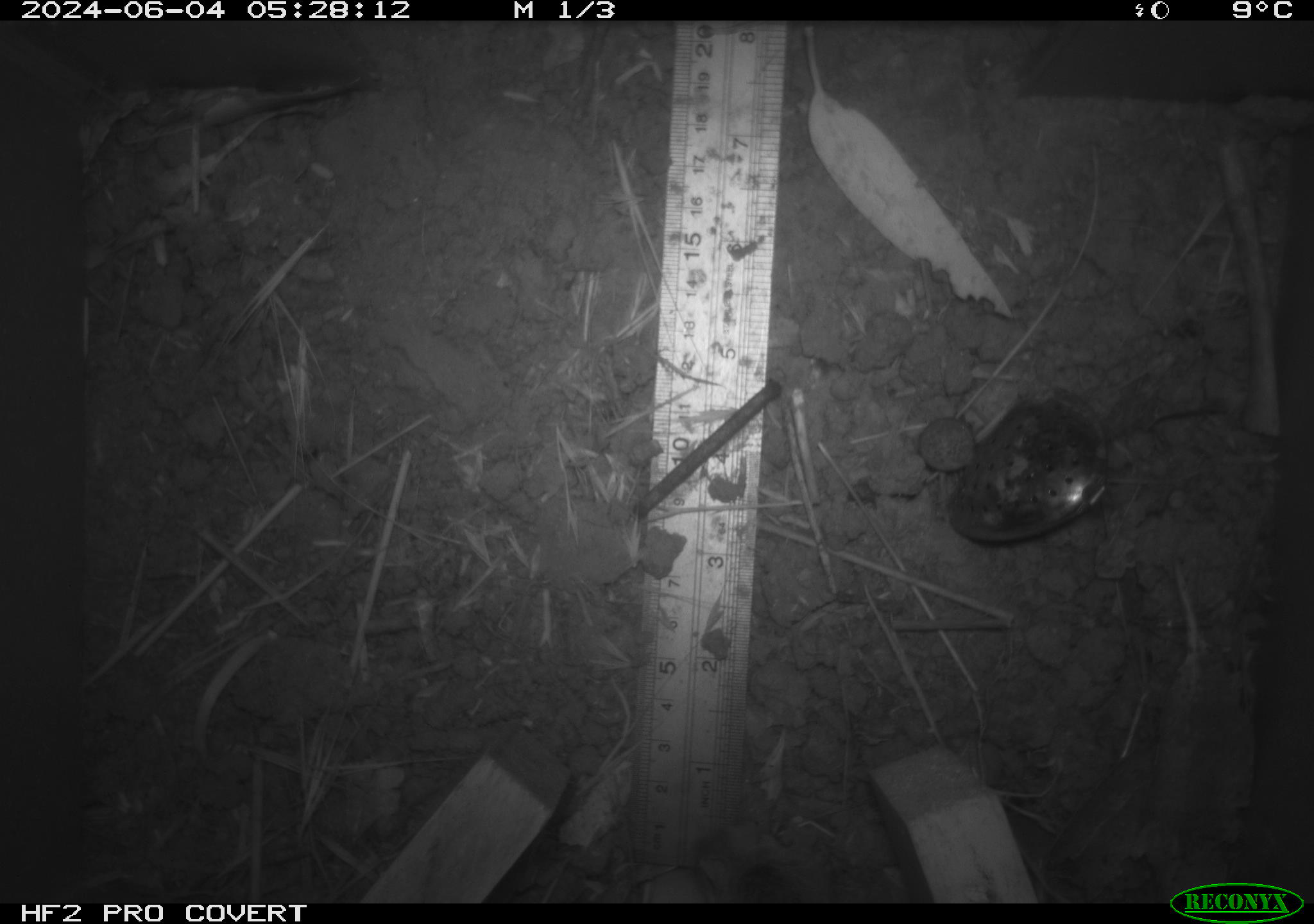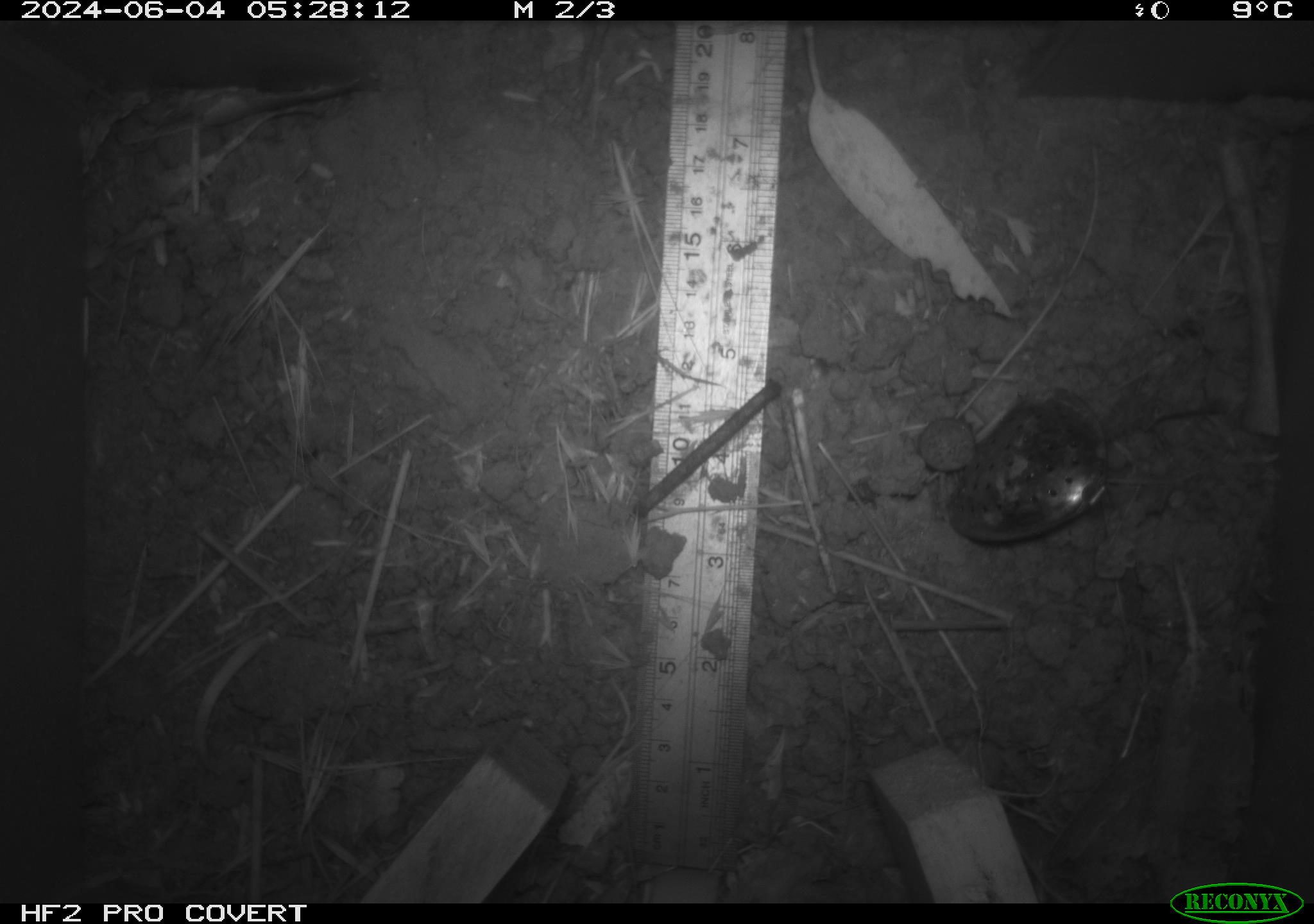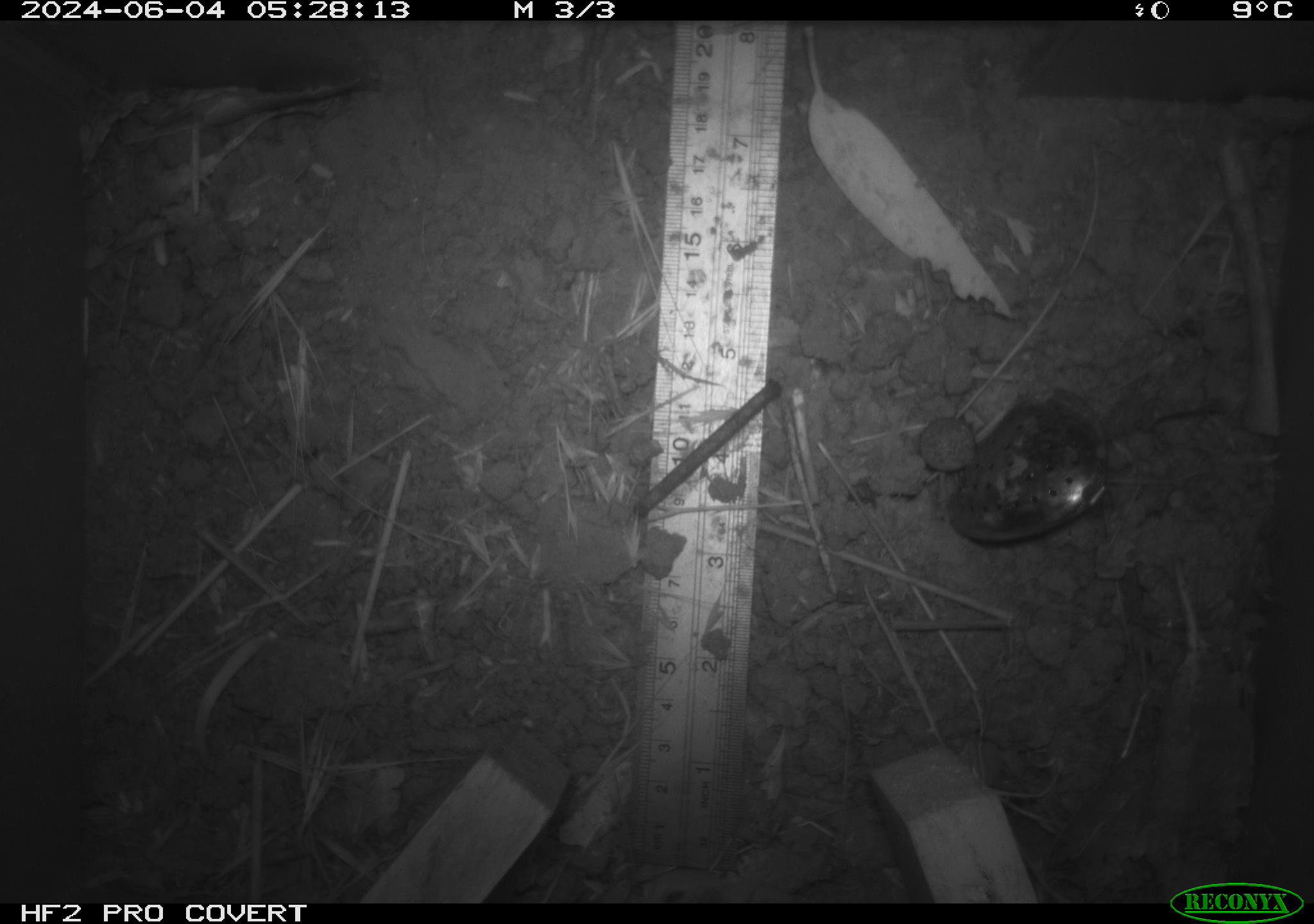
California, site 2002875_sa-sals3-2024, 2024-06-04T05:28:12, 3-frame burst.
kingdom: Animalia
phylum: Chordata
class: Mammalia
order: Rodentia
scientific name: Rodentia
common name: rodent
Rodent (Rodentia).